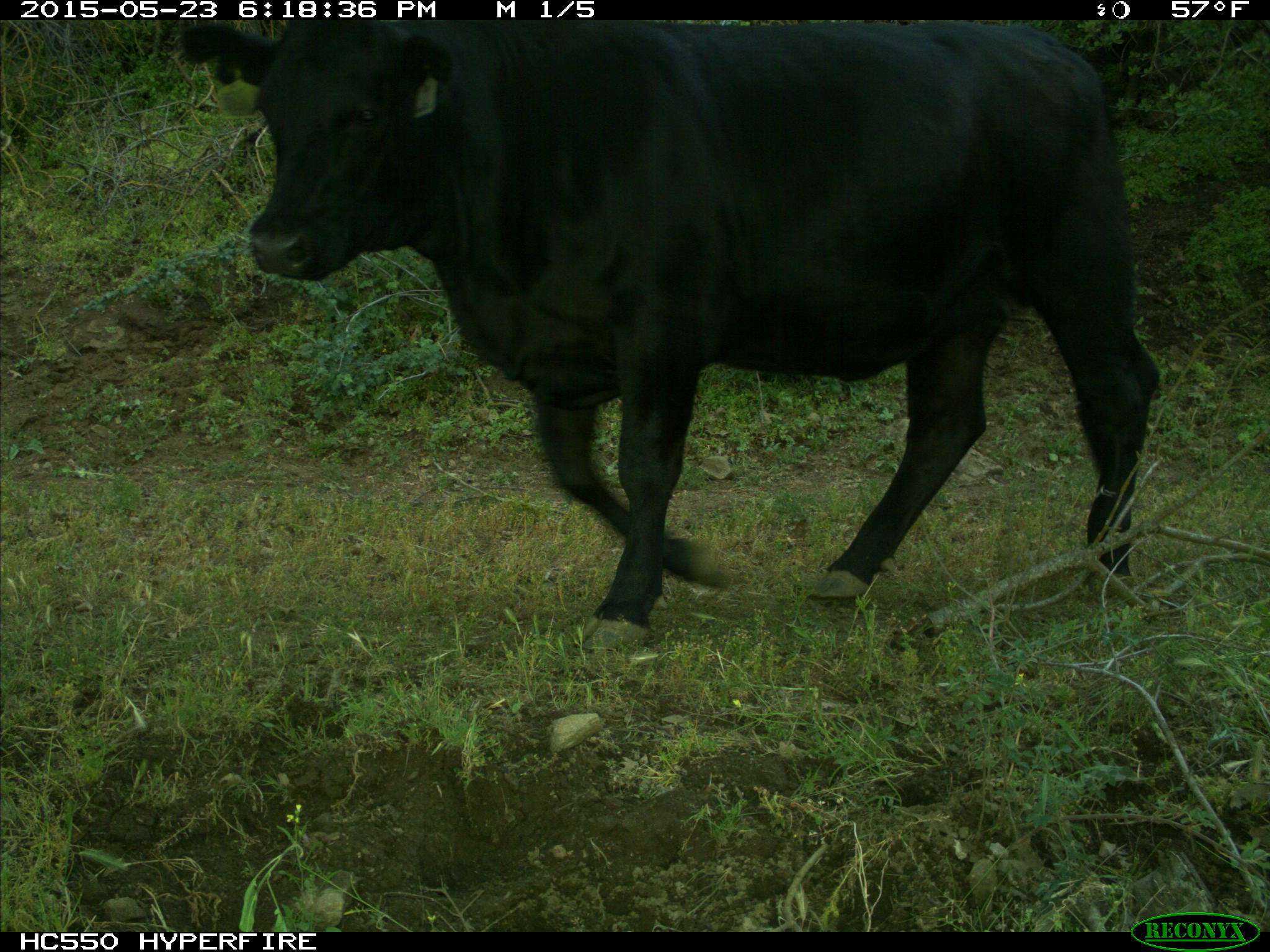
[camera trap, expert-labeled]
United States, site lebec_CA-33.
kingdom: Animalia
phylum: Chordata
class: Mammalia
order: Artiodactyla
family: Bovidae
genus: Bos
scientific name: Bos taurus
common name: domestic cow